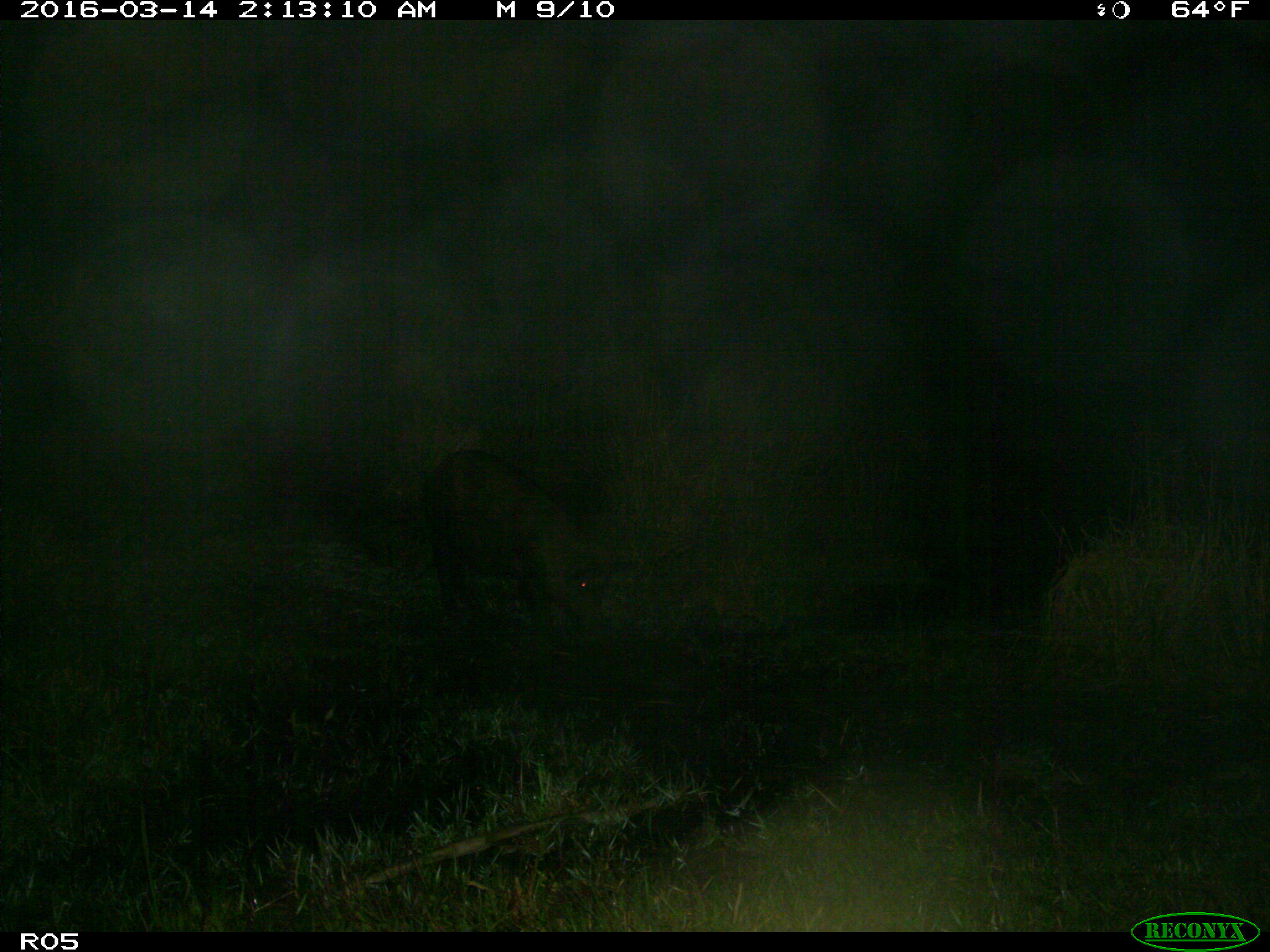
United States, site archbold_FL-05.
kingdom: Animalia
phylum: Chordata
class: Mammalia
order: Artiodactyla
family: Suidae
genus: Sus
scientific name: Sus scrofa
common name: wild boar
Sus scrofa (wild boar).